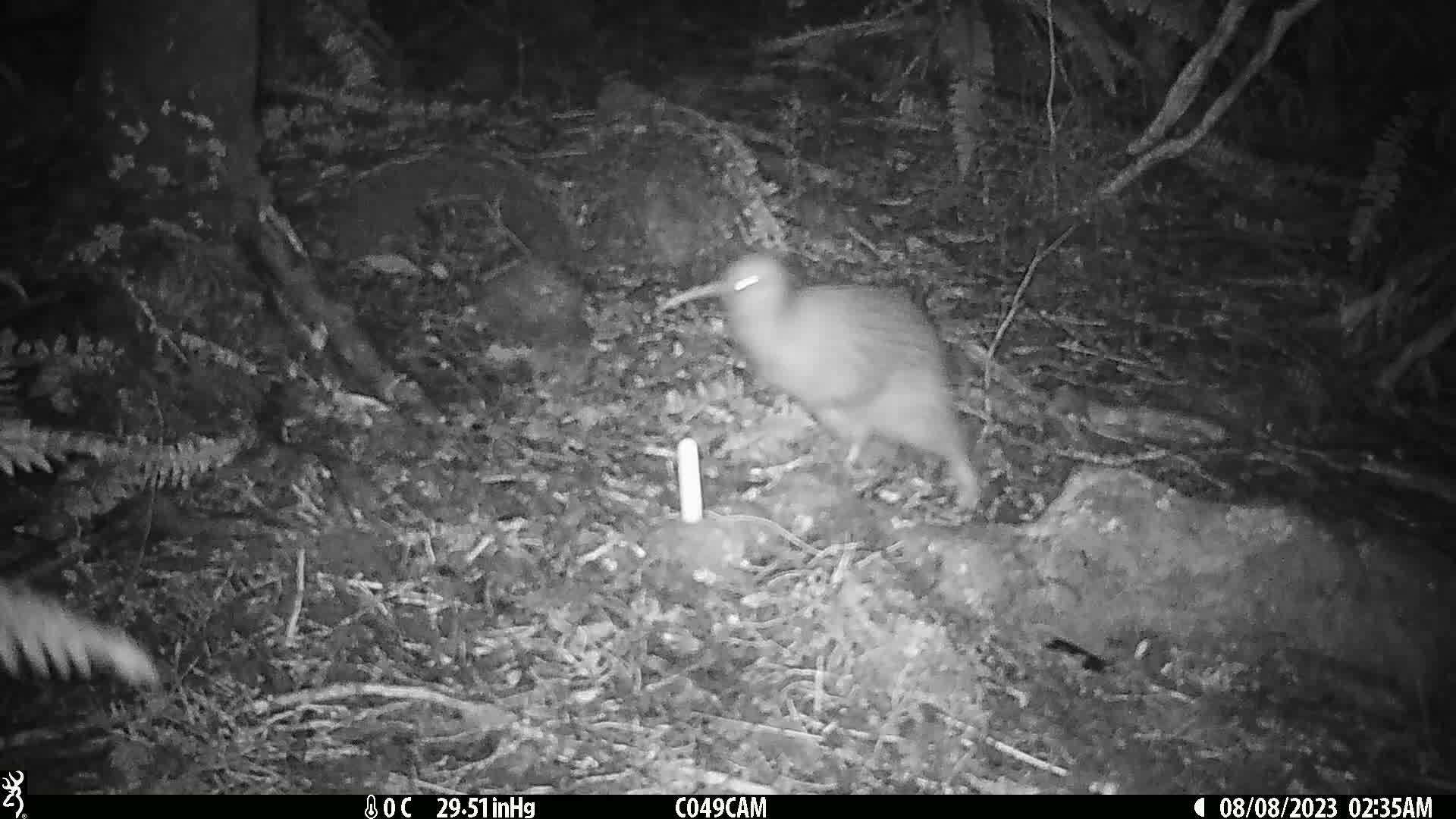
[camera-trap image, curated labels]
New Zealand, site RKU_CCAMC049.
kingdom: Animalia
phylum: Chordata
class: Aves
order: Apterygiformes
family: Apterygidae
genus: Apteryx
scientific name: Apteryx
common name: kiwi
Kiwi (Apteryx).